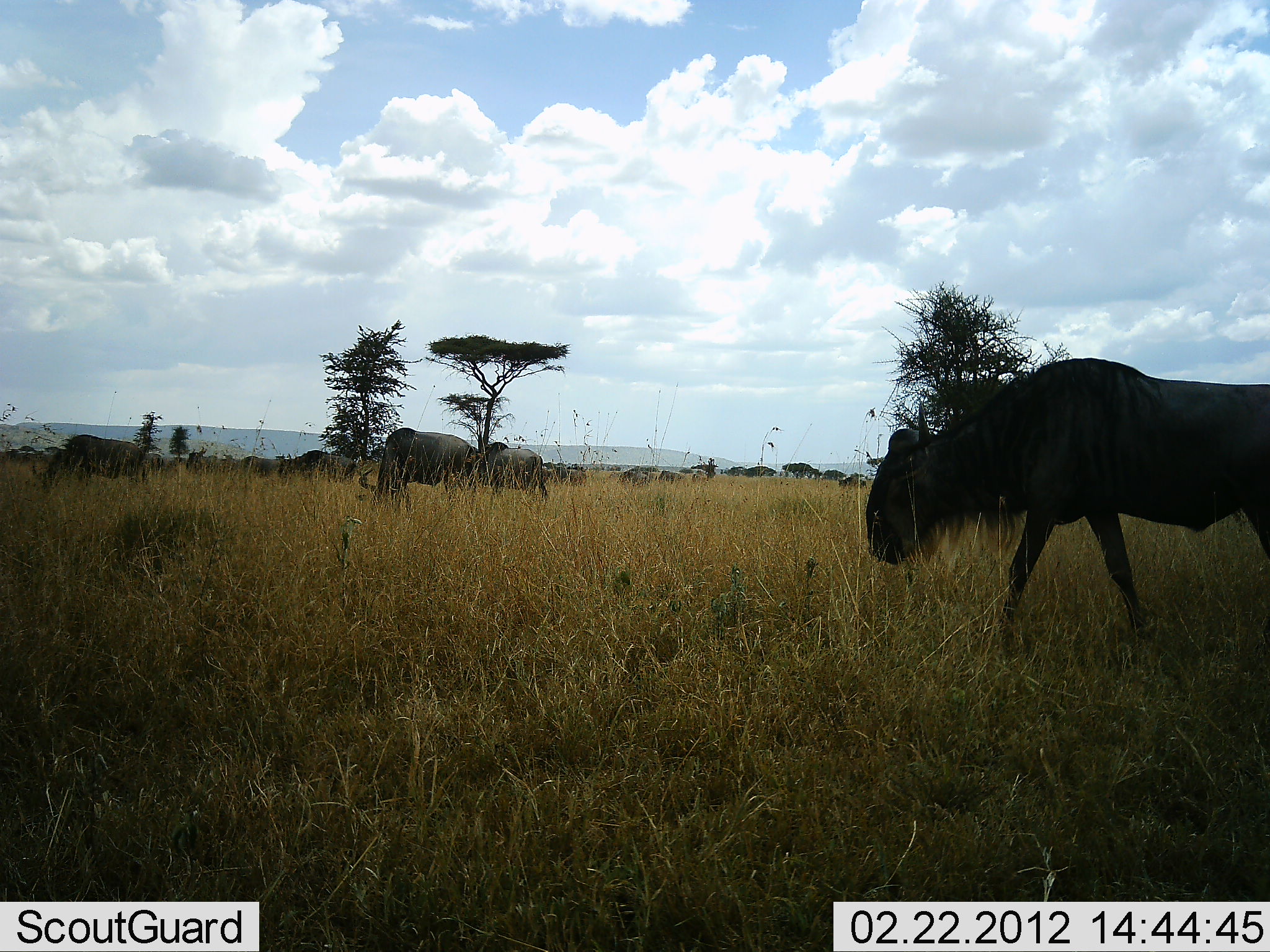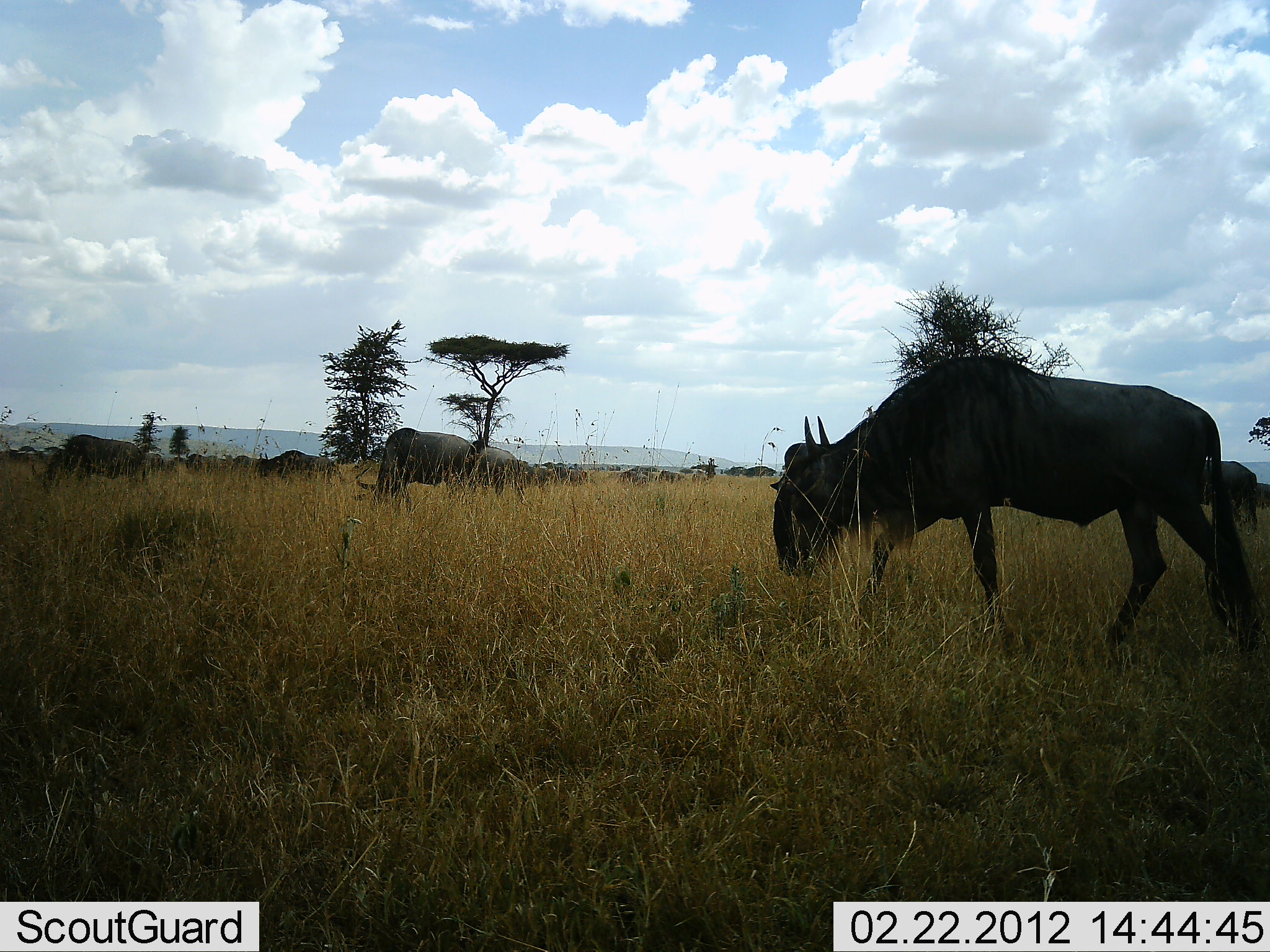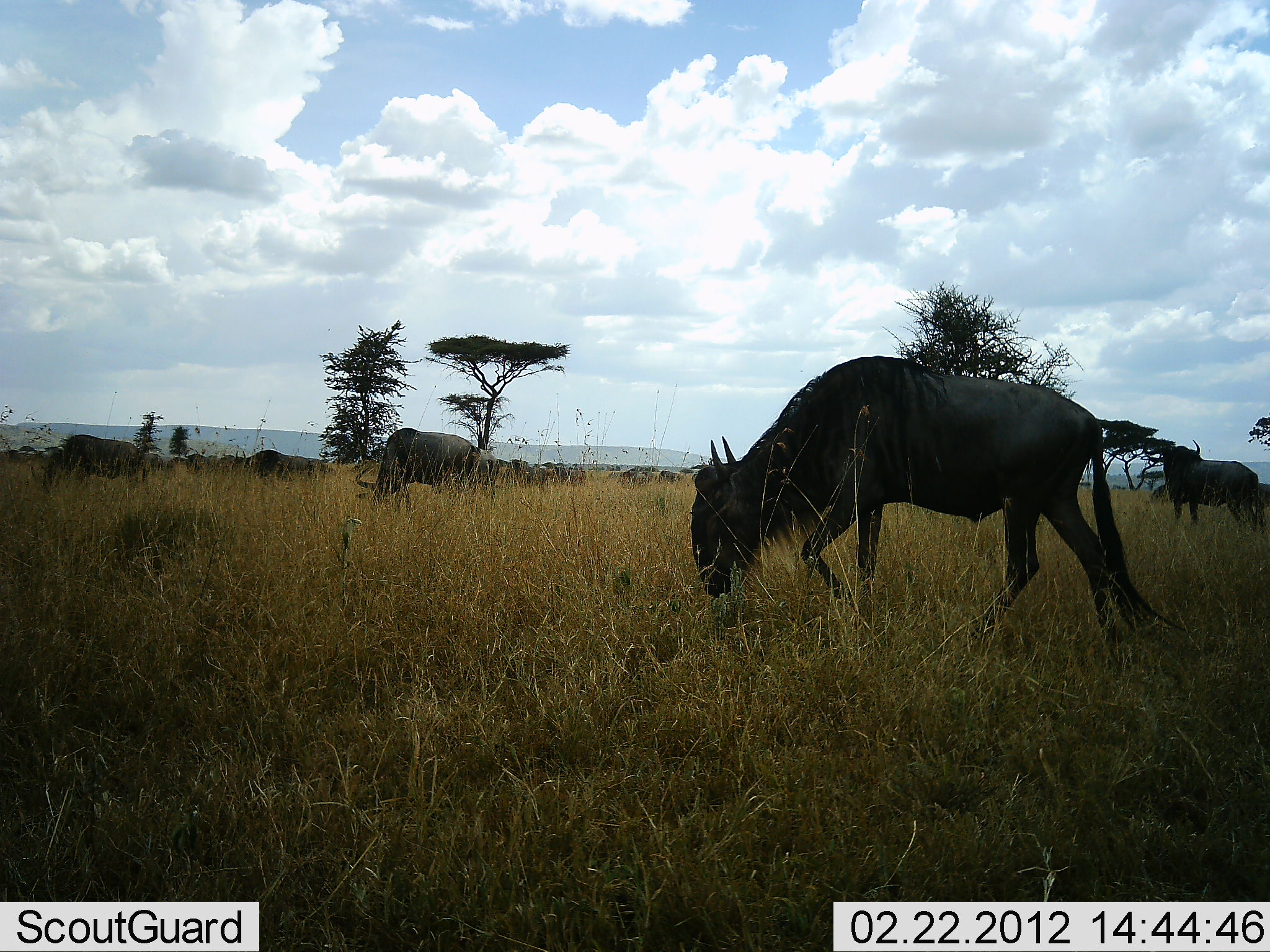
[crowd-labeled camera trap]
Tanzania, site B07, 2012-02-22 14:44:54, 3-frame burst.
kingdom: Animalia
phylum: Chordata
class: Mammalia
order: Artiodactyla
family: Bovidae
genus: Connochaetes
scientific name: Connochaetes taurinus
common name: blue wildebeest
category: wildebeest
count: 11-50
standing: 42%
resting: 0%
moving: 68%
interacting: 0%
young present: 0%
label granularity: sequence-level